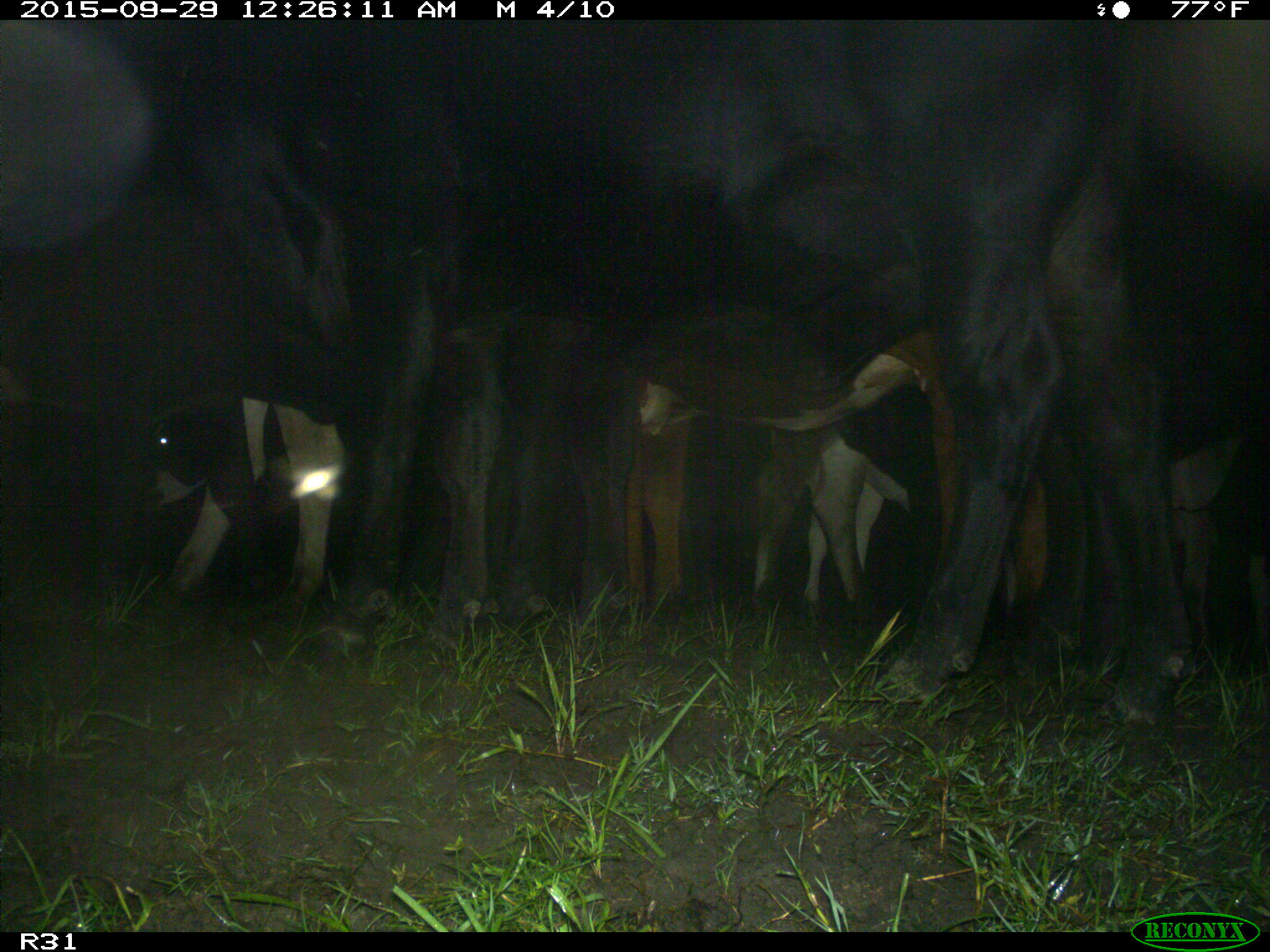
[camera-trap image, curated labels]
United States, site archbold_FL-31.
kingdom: Animalia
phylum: Chordata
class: Mammalia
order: Artiodactyla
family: Bovidae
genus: Bos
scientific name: Bos taurus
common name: domestic cow